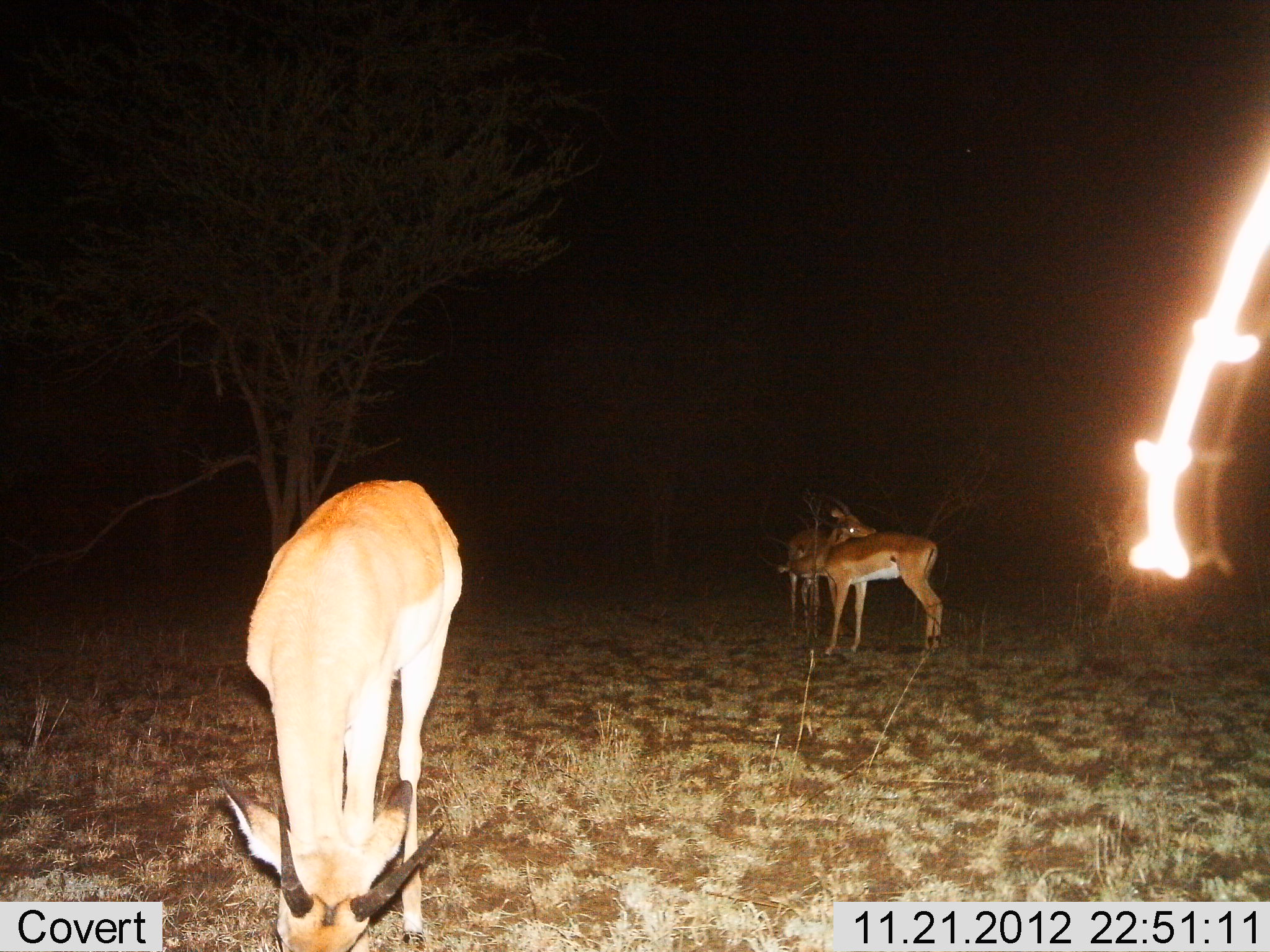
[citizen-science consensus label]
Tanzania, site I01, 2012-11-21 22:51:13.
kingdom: Animalia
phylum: Chordata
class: Mammalia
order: Artiodactyla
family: Bovidae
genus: Nanger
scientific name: Nanger granti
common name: grant's gazelle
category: gazellegrants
Gazellegrants (grant's gazelle) (Nanger granti), count 3. Behavior (volunteer vote fractions): standing 80%, resting 10%, moving 10%, interacting 20%. Young present (vote fraction): 0%. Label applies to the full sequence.